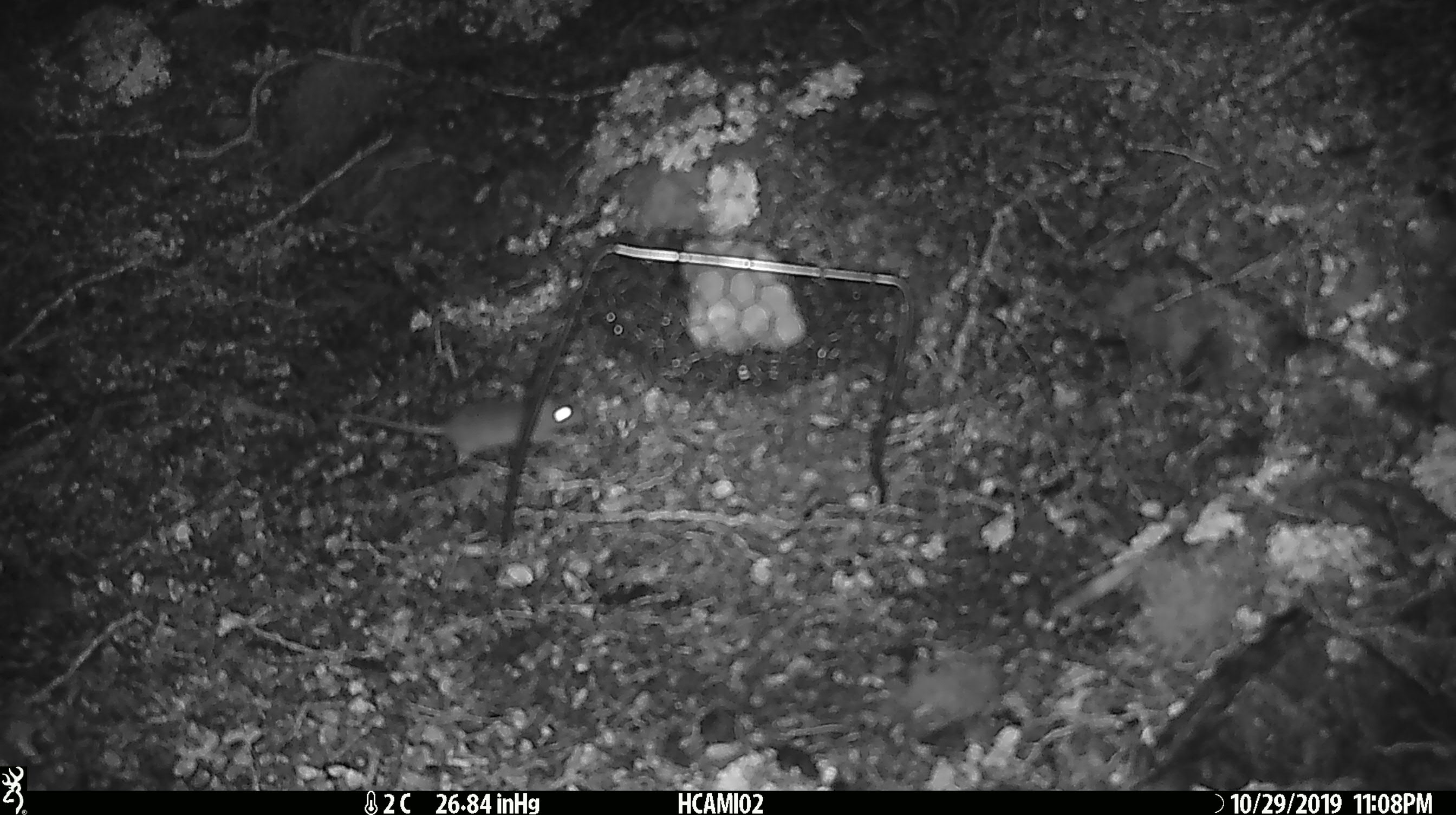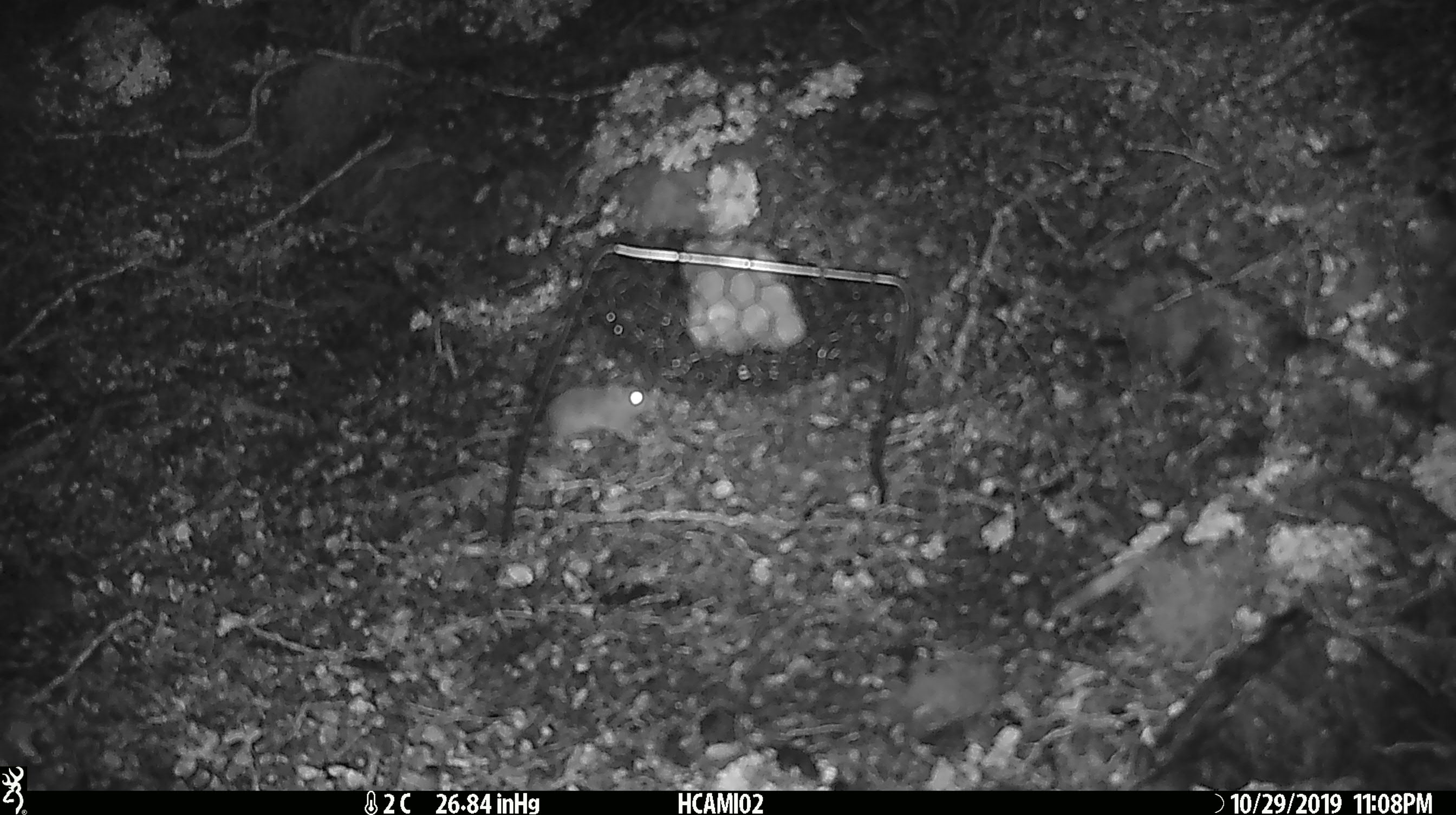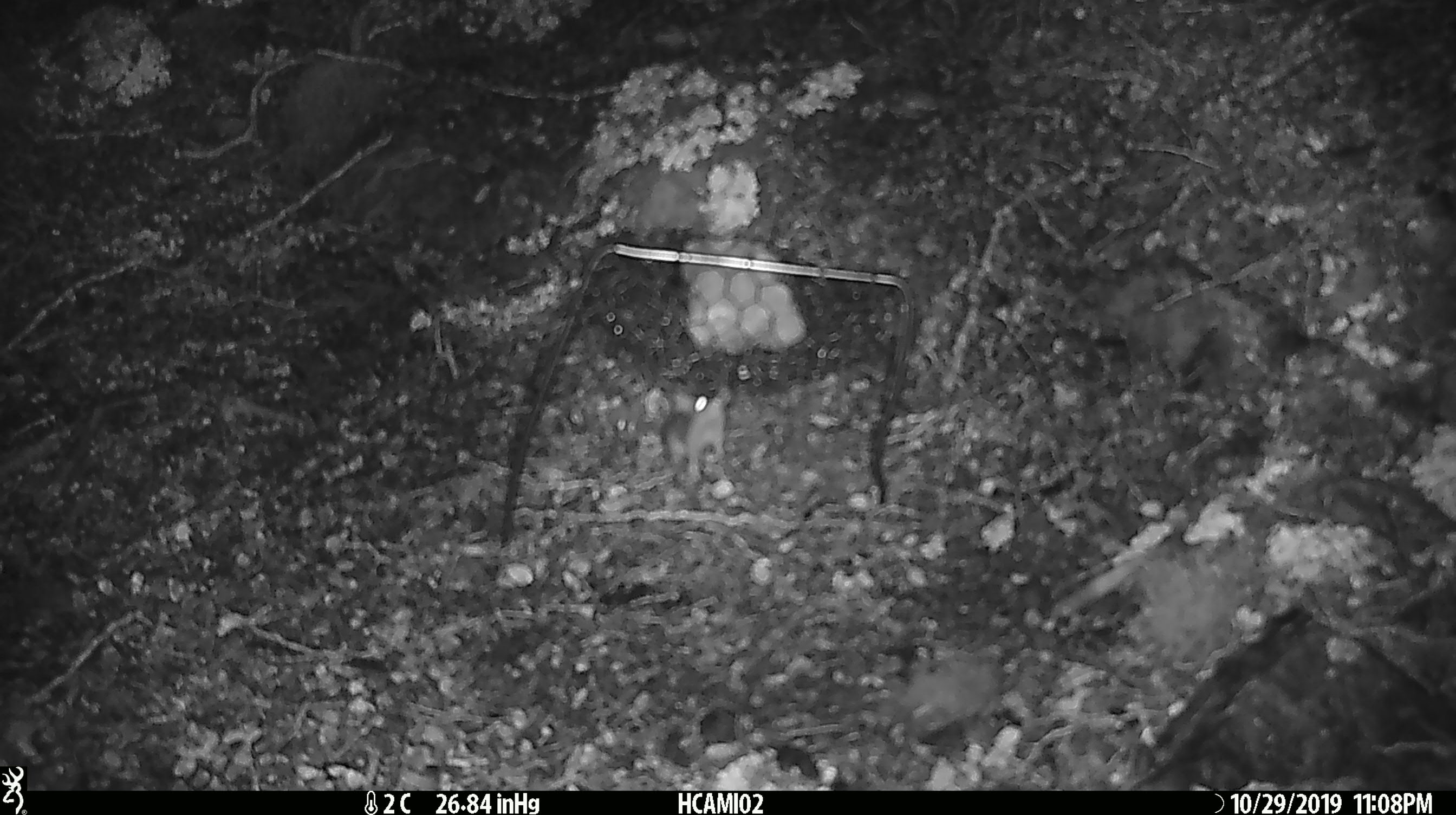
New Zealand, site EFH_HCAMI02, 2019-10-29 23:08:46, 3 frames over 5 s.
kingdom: Animalia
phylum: Chordata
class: Mammalia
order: Rodentia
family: Muridae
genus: Mus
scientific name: Mus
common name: mouse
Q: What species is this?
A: Mouse (Mus).